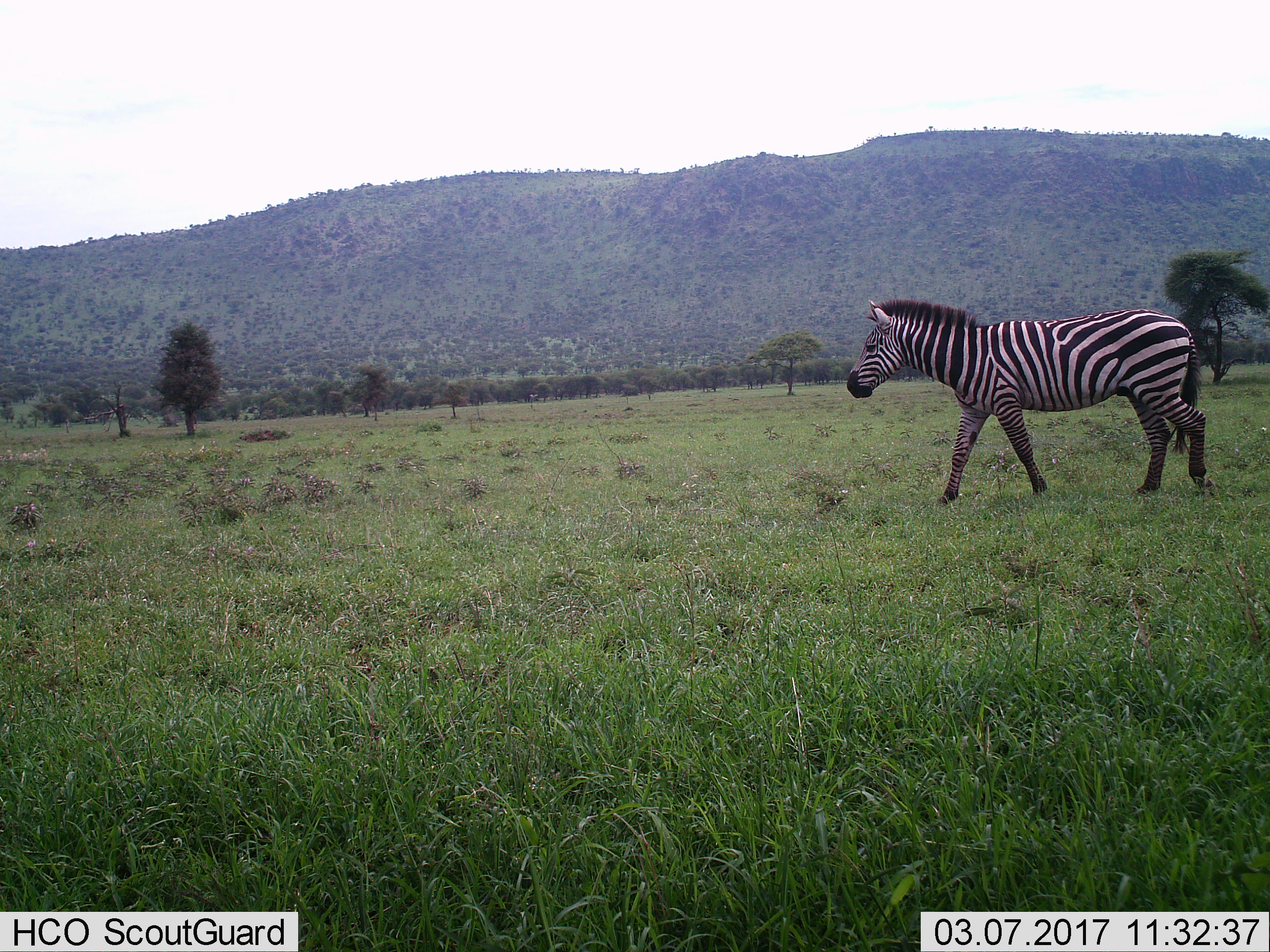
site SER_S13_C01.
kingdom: Animalia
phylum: Chordata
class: Mammalia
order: Perissodactyla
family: Equidae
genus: Equus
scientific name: Equus quagga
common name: plains zebra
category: zebraplains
Zebraplains (plains zebra) (Equus quagga), count 1. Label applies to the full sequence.